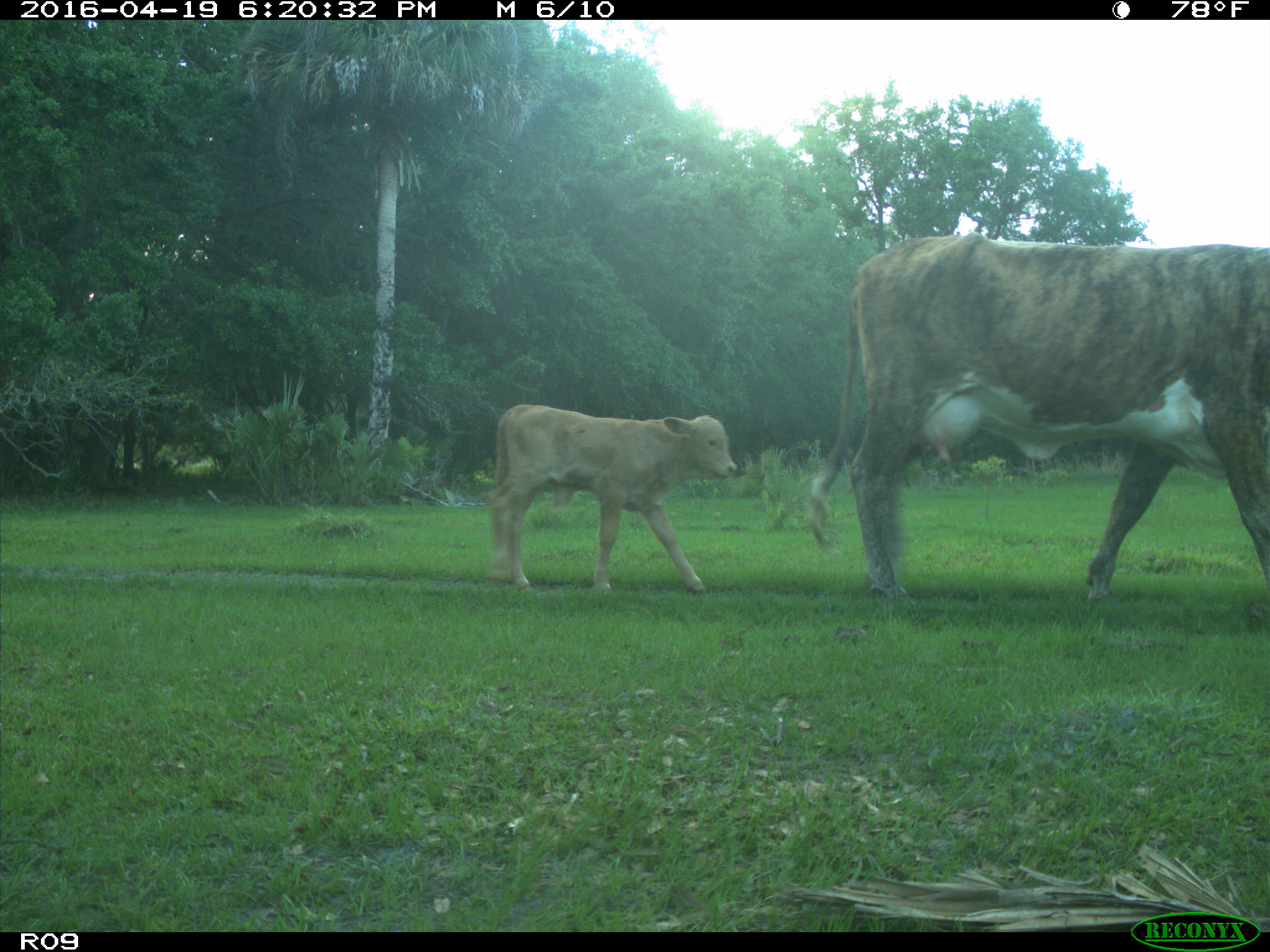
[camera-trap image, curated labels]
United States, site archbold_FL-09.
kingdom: Animalia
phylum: Chordata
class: Mammalia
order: Artiodactyla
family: Bovidae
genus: Bos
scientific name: Bos taurus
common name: domestic cow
Bos taurus (domestic cow).